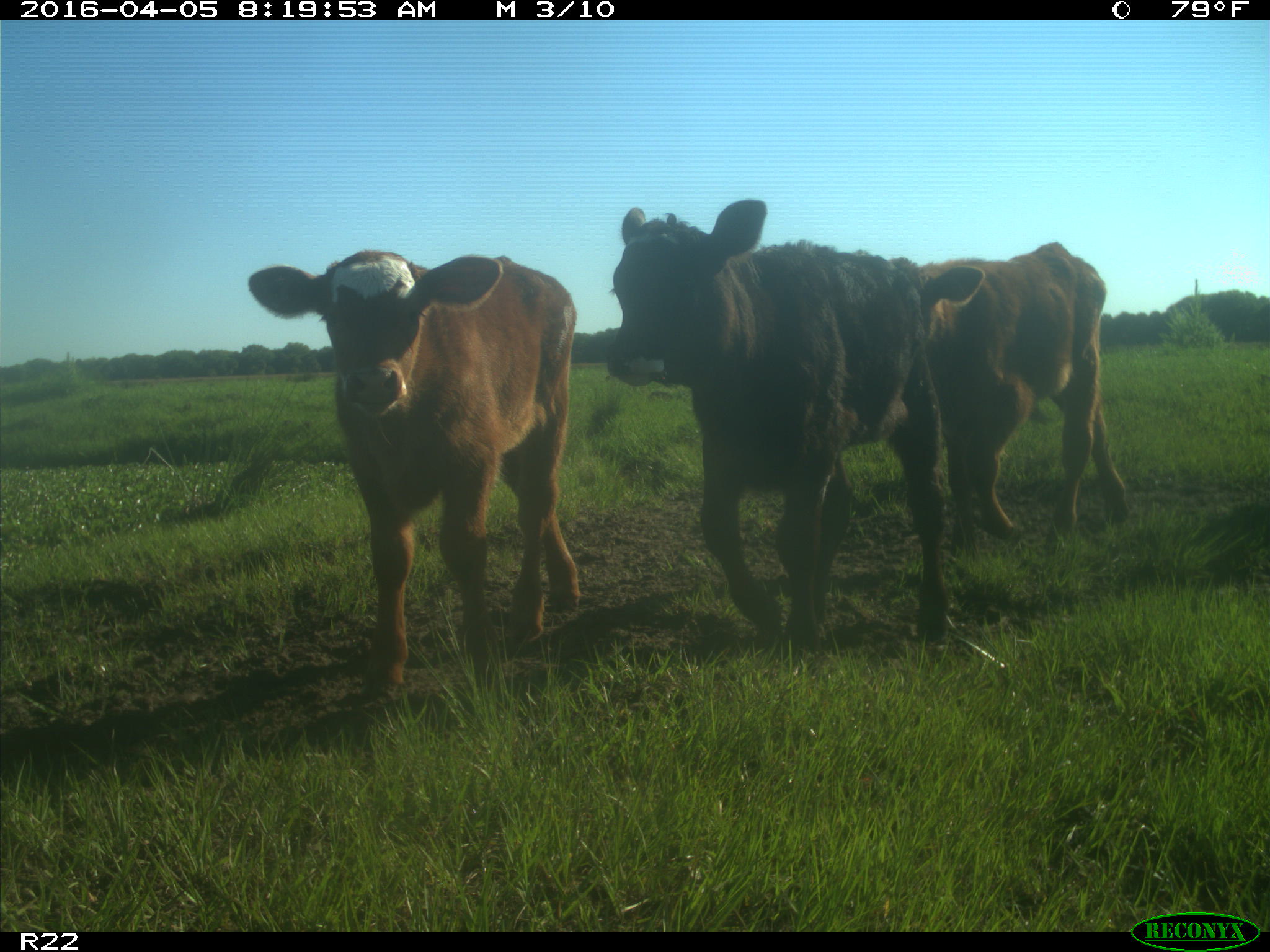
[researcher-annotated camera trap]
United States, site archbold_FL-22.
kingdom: Animalia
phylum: Chordata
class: Mammalia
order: Artiodactyla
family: Bovidae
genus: Bos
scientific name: Bos taurus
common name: domestic cow